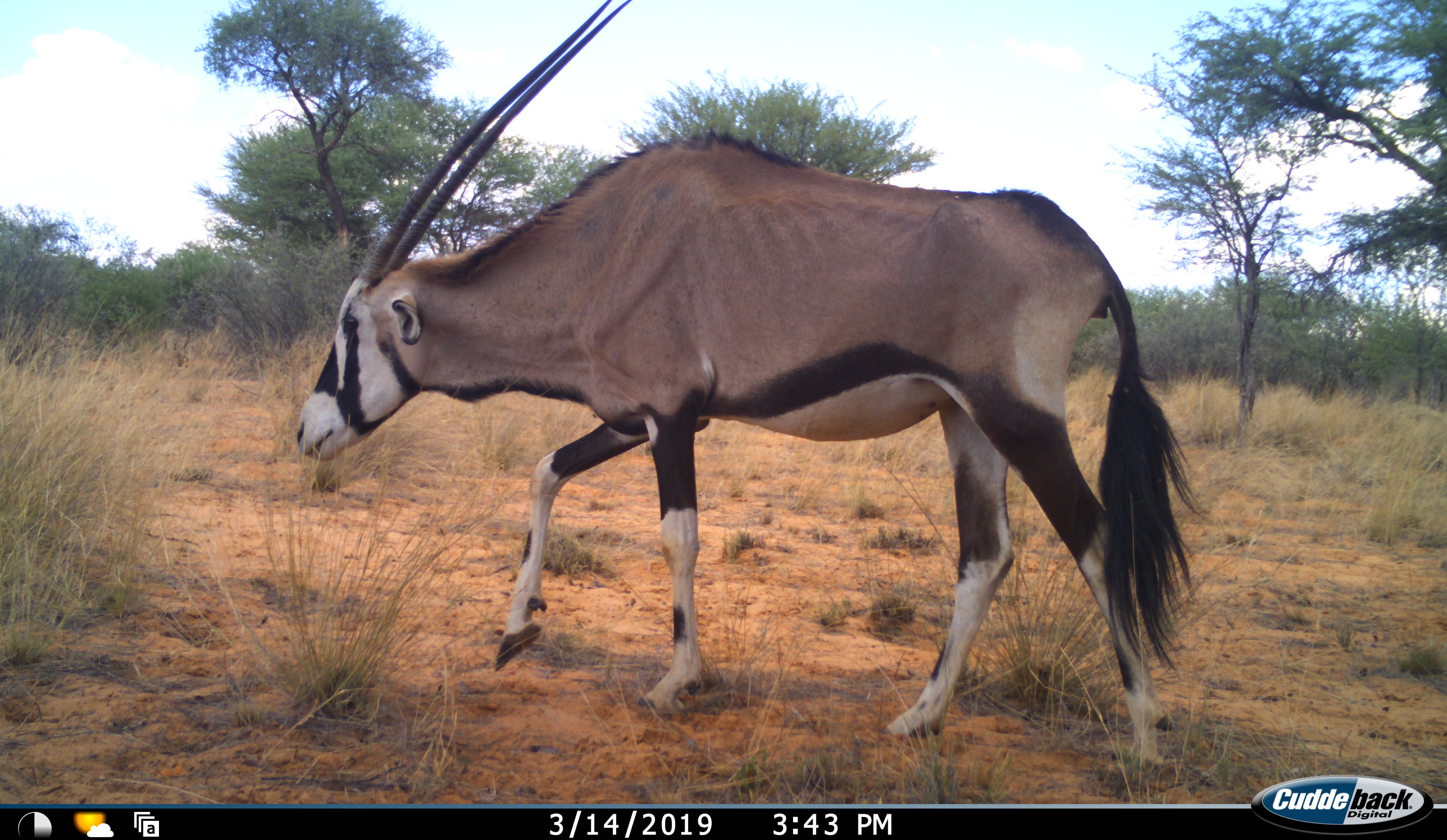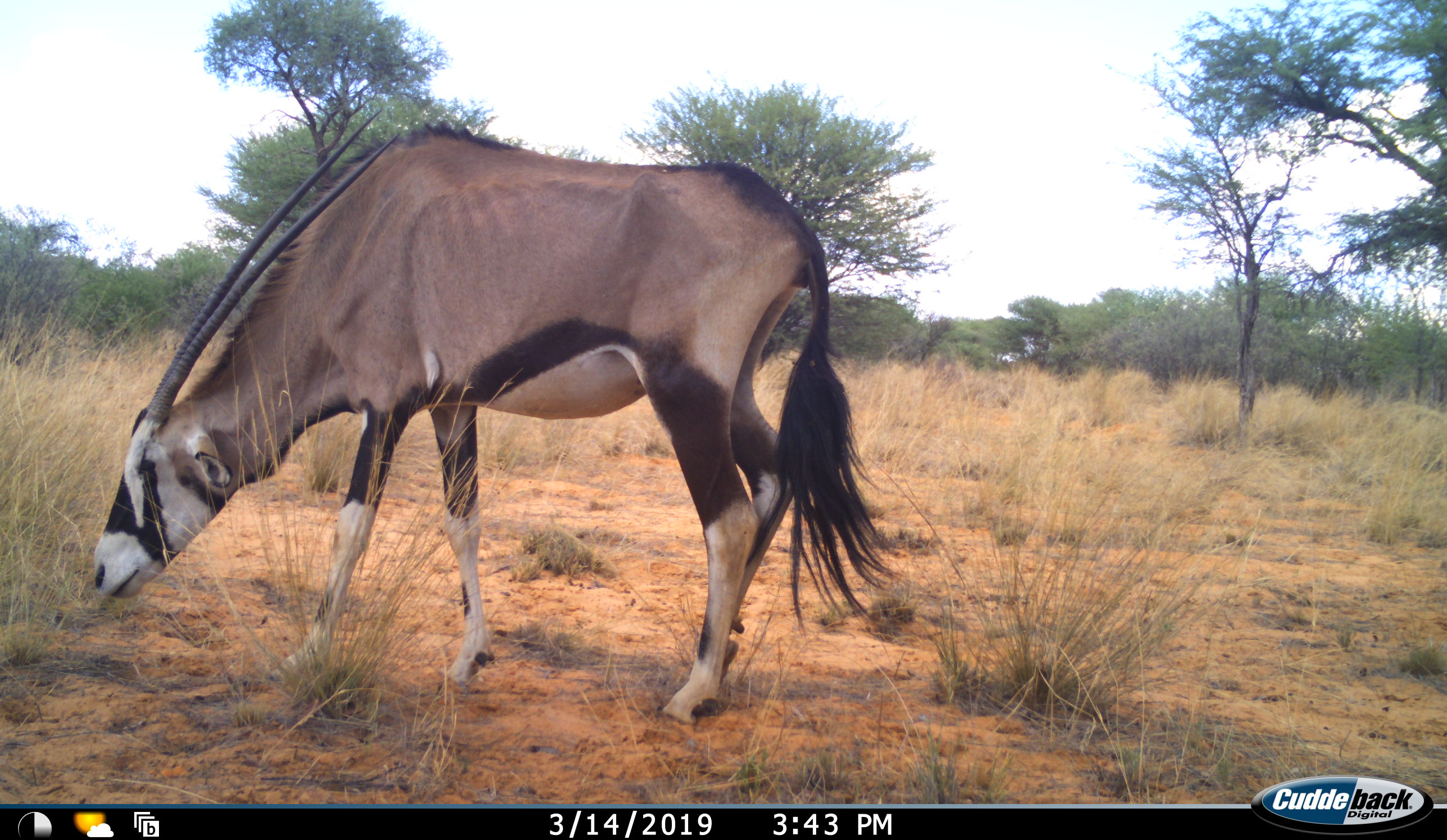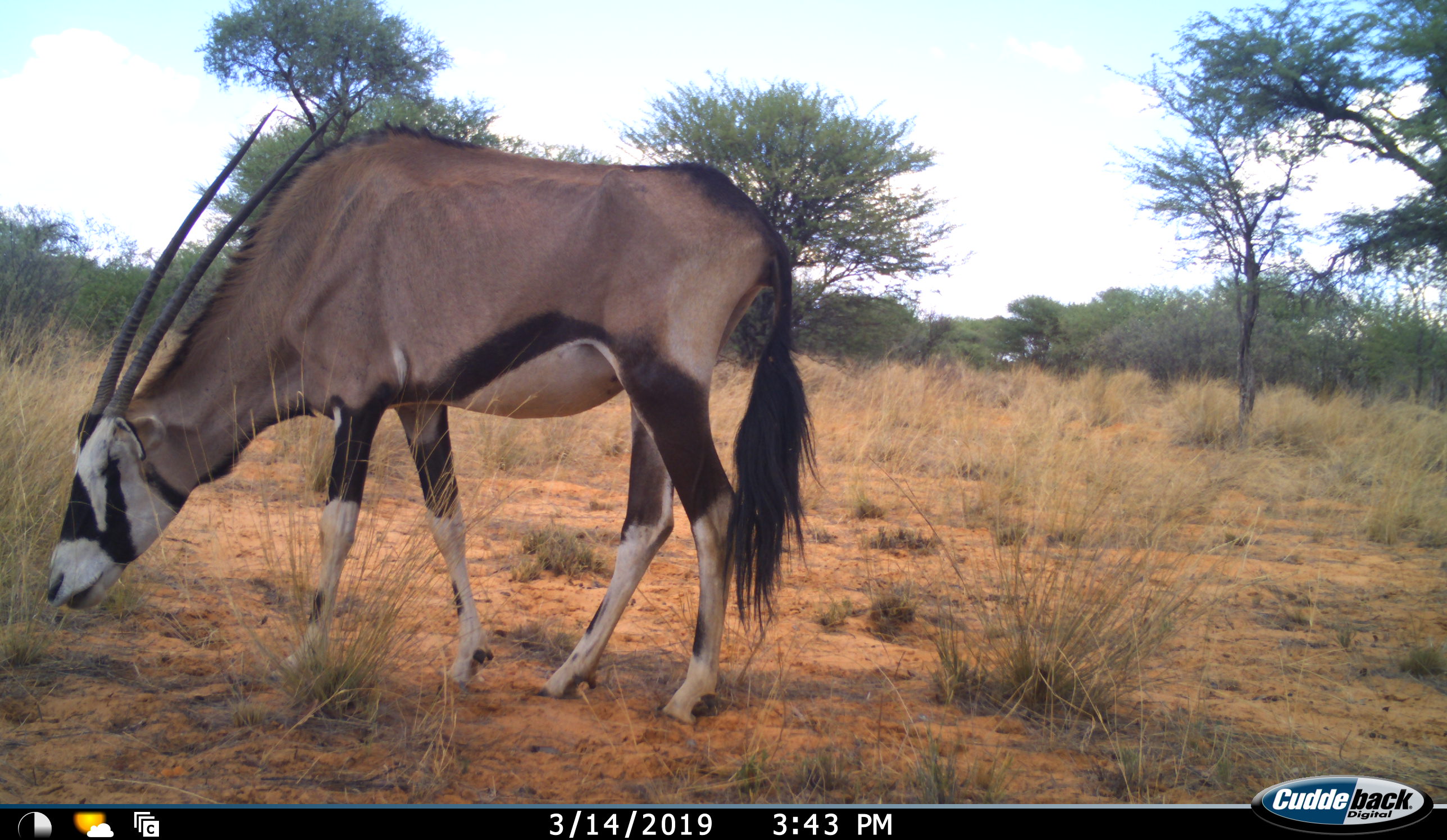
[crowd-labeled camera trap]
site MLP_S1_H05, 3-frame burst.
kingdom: Animalia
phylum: Chordata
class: Mammalia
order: Artiodactyla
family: Bovidae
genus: Oryx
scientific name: Oryx gazella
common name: gemsbok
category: oryx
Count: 1.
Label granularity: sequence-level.